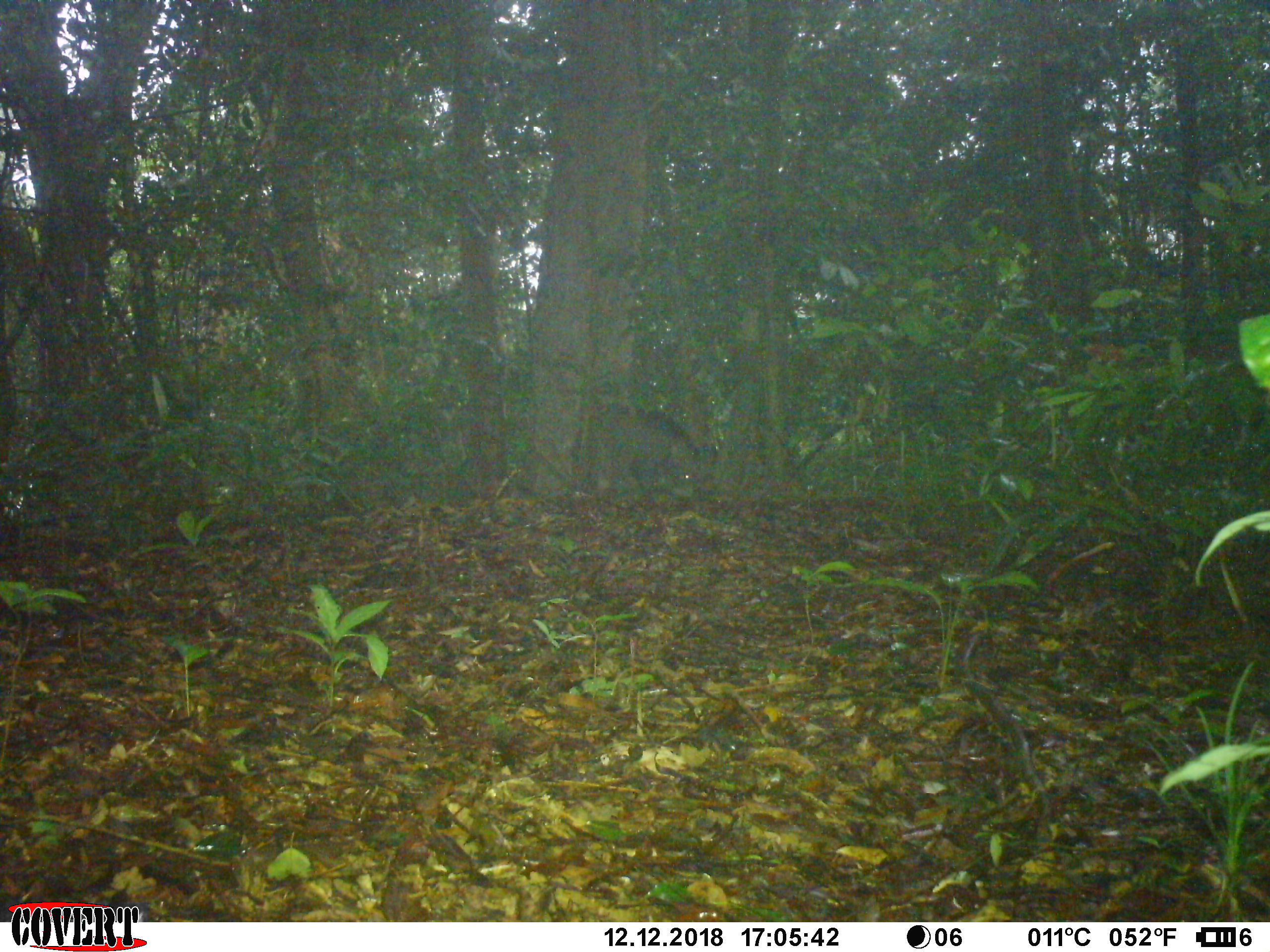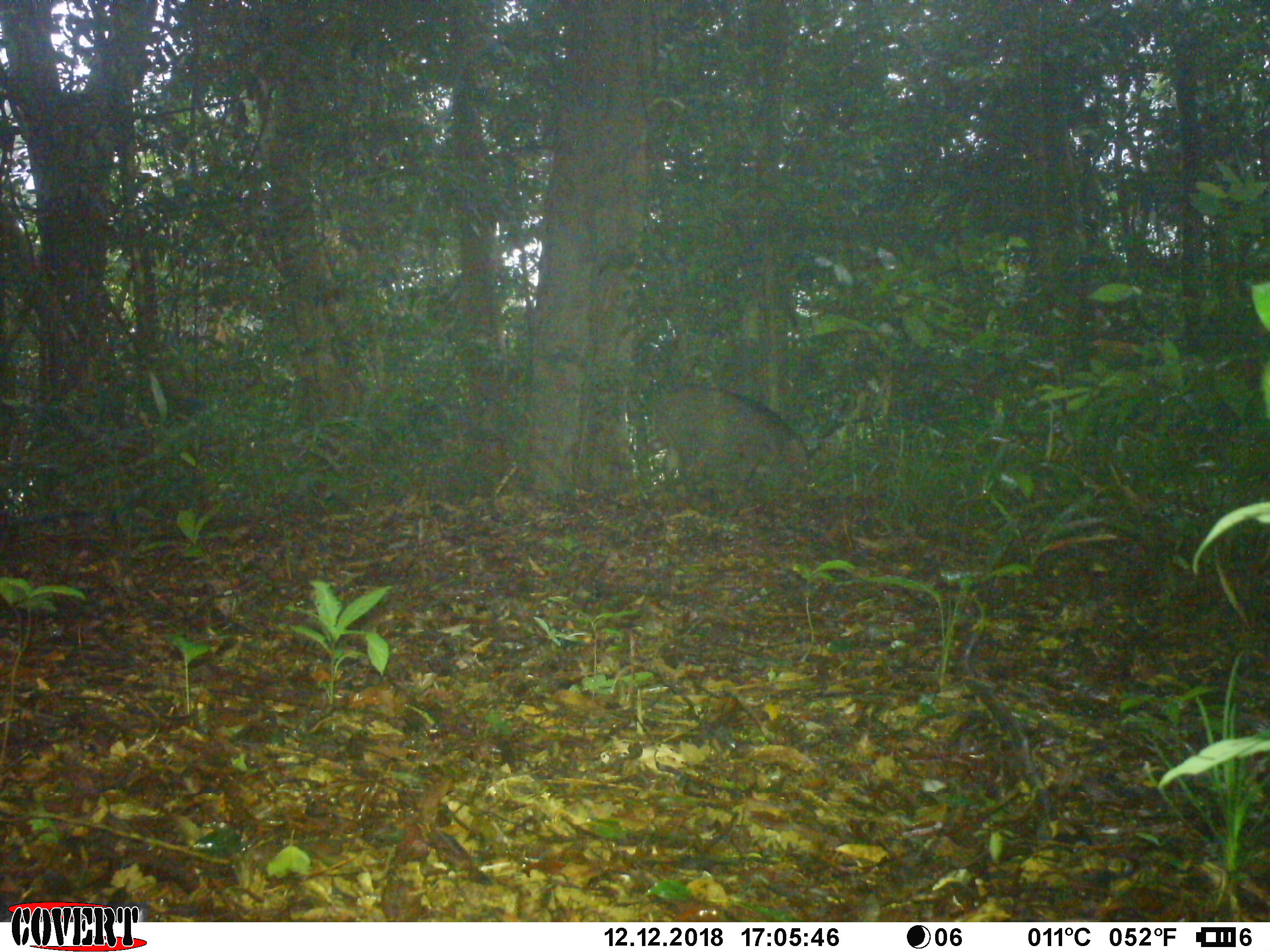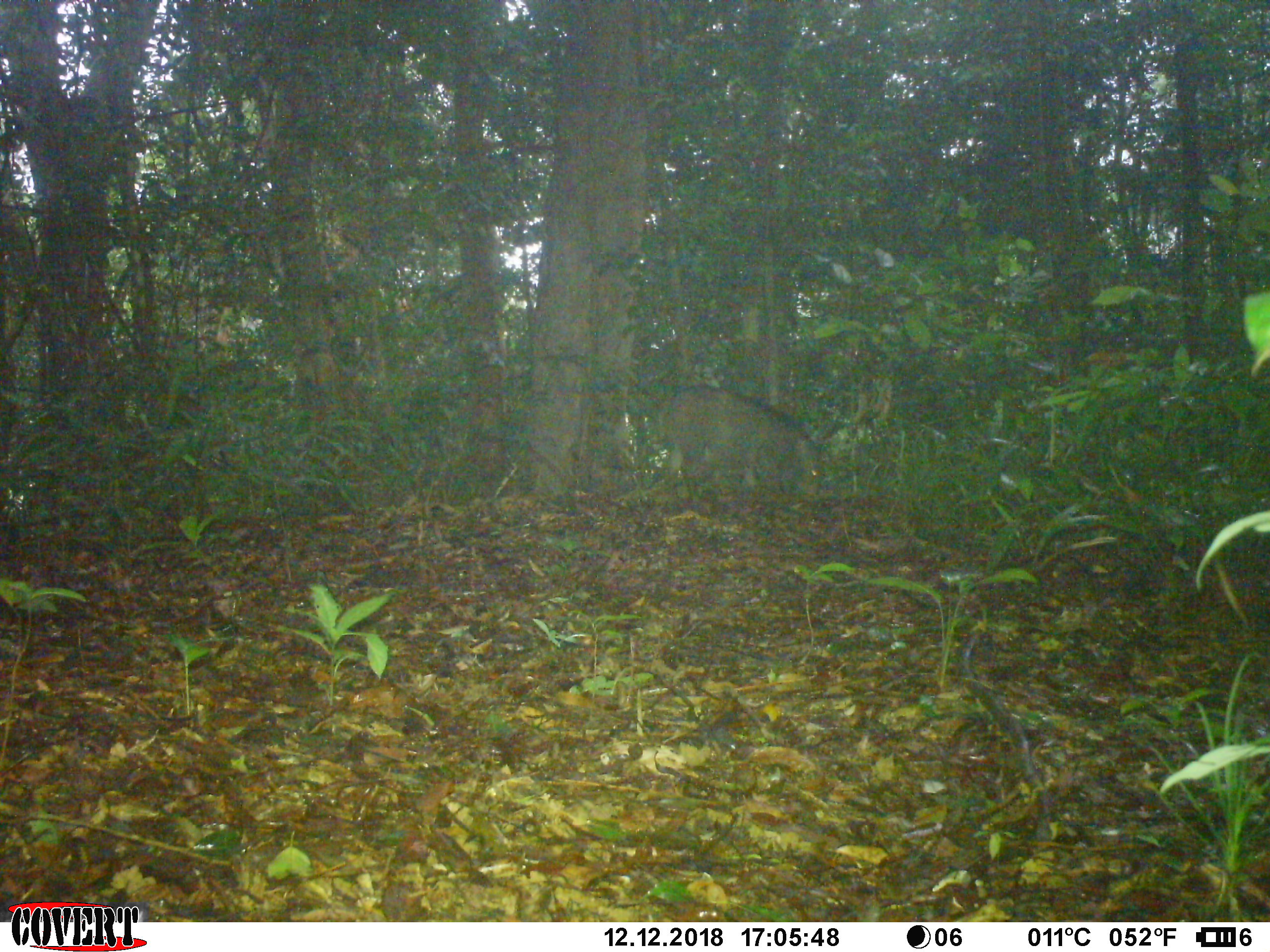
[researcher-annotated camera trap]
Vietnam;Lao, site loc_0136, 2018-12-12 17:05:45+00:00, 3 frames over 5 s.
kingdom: Animalia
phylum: Chordata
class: Mammalia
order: Artiodactyla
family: Suidae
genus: Sus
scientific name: Sus scrofa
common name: eurasian wild pig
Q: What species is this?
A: Eurasian wild pig (Sus scrofa).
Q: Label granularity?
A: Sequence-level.